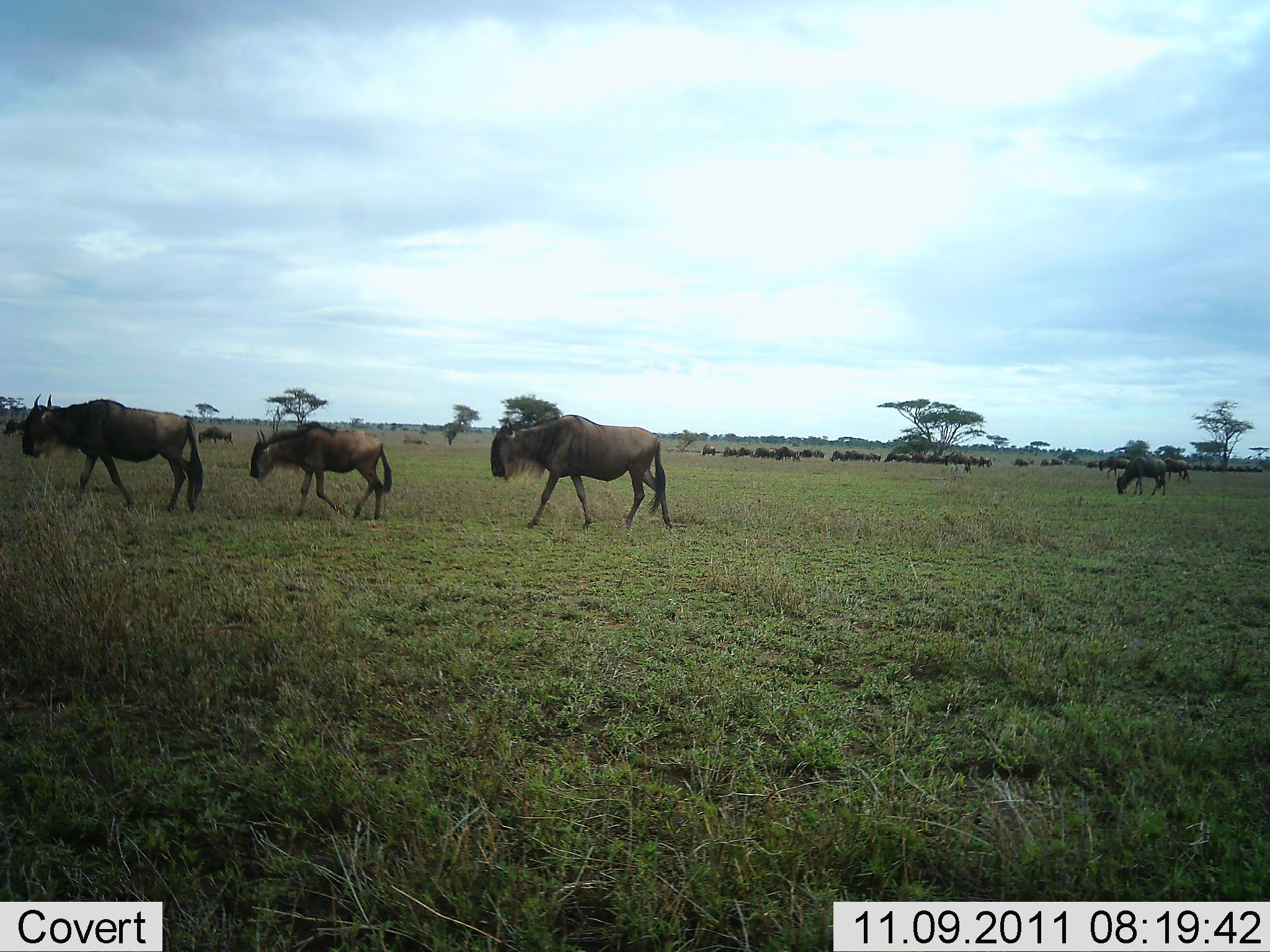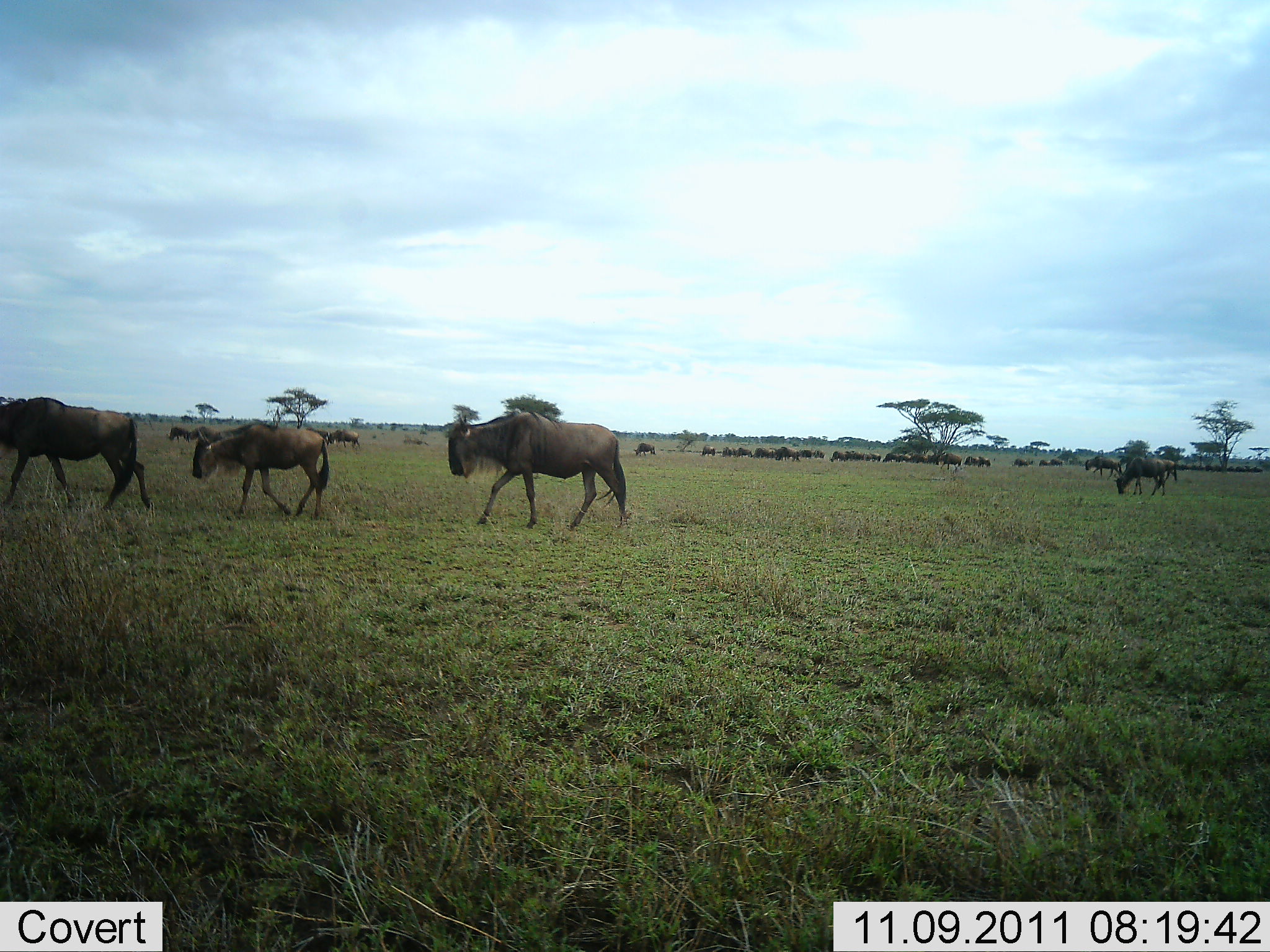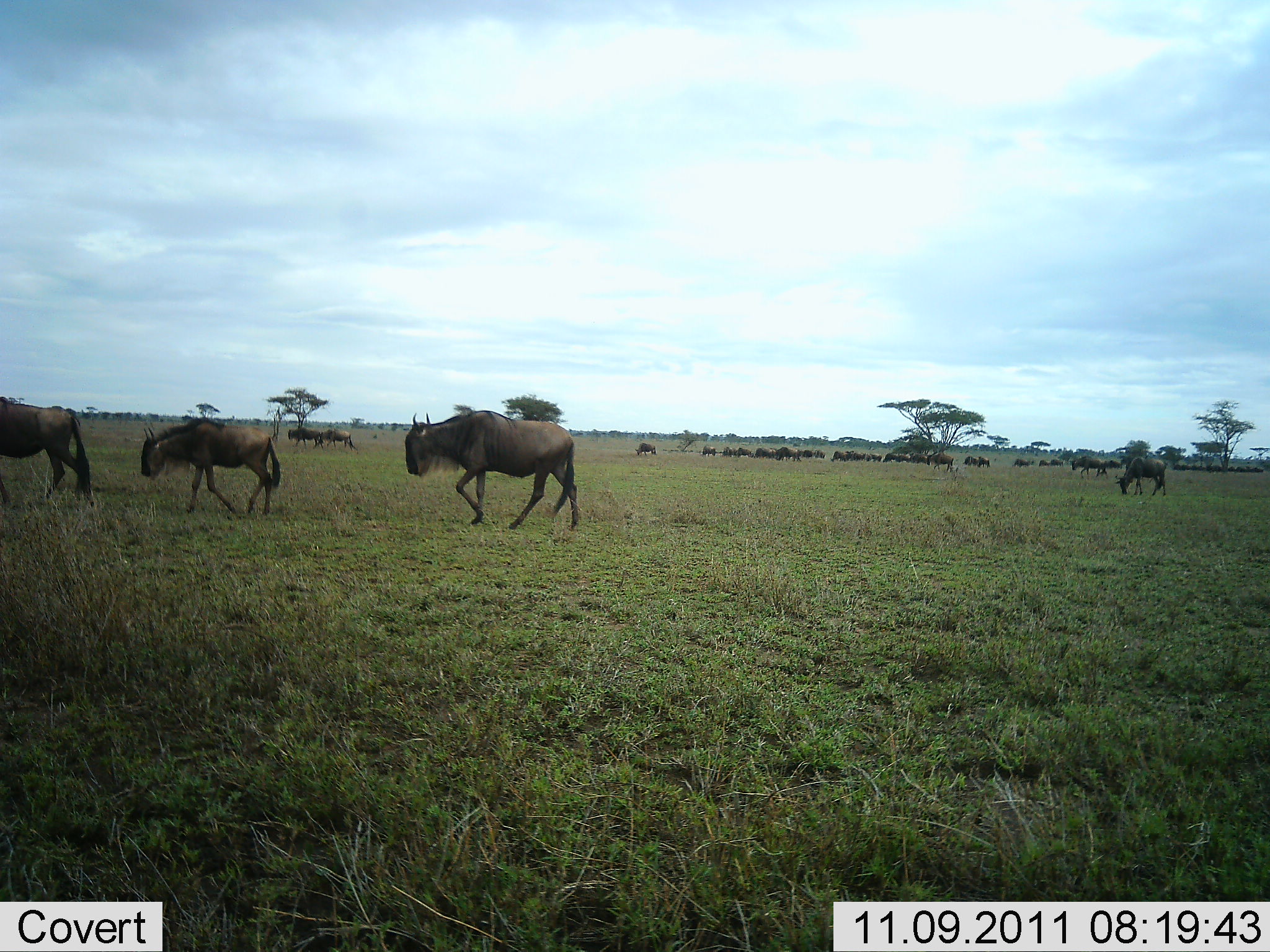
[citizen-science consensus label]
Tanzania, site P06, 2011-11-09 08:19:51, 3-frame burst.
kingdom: Animalia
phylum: Chordata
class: Mammalia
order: Artiodactyla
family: Bovidae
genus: Connochaetes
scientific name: Connochaetes taurinus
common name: blue wildebeest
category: wildebeest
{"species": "wildebeest (blue wildebeest) (Connochaetes taurinus)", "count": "11-50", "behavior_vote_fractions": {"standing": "18%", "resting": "0%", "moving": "91%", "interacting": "0%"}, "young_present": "18%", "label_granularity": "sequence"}